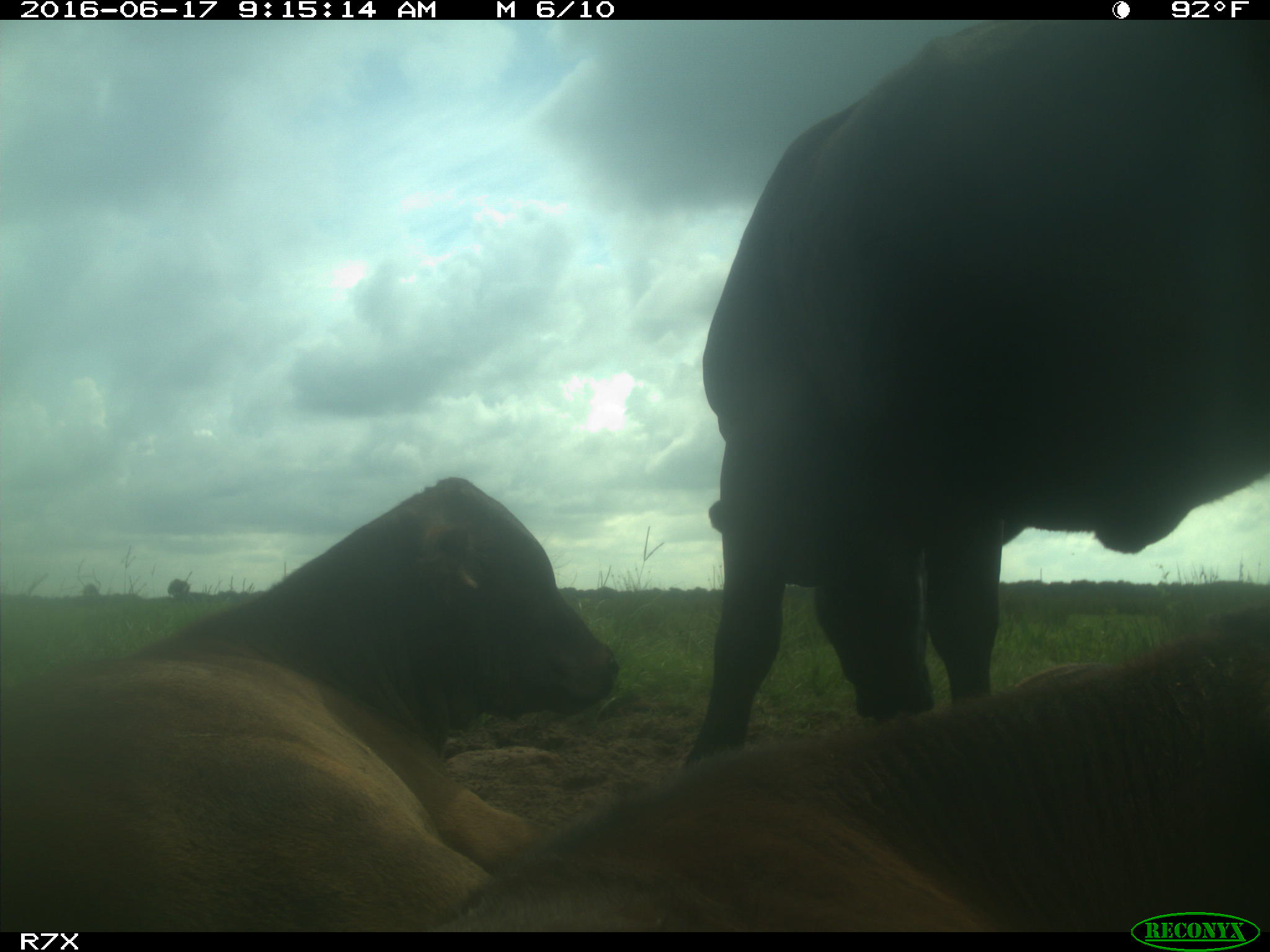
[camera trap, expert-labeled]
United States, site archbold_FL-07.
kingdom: Animalia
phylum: Chordata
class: Mammalia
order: Artiodactyla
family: Bovidae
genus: Bos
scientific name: Bos taurus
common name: domestic cow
Bos taurus (domestic cow).